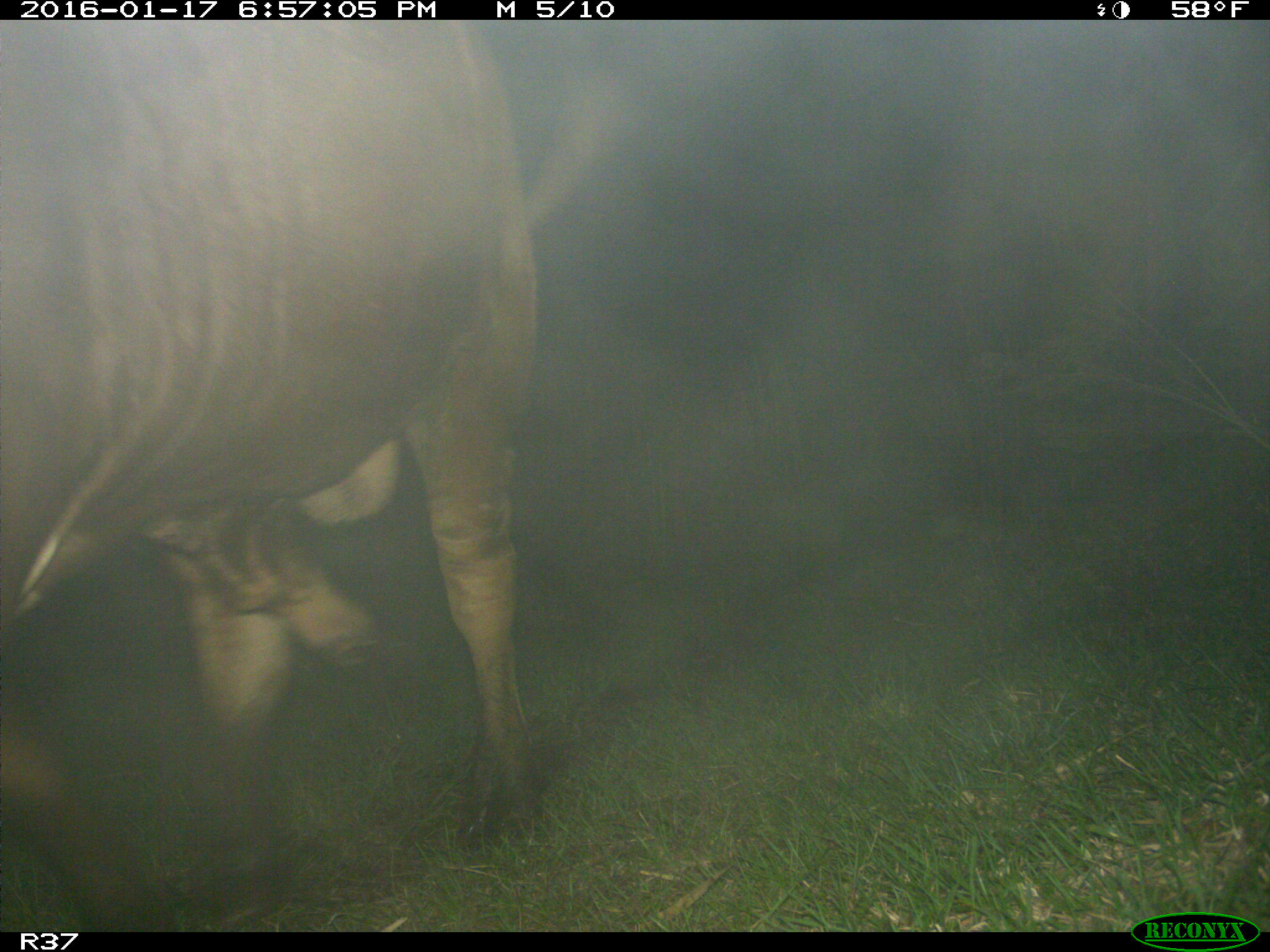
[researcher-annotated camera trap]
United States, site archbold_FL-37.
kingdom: Animalia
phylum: Chordata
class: Mammalia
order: Artiodactyla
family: Bovidae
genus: Bos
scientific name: Bos taurus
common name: domestic cow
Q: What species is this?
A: Bos taurus (domestic cow).